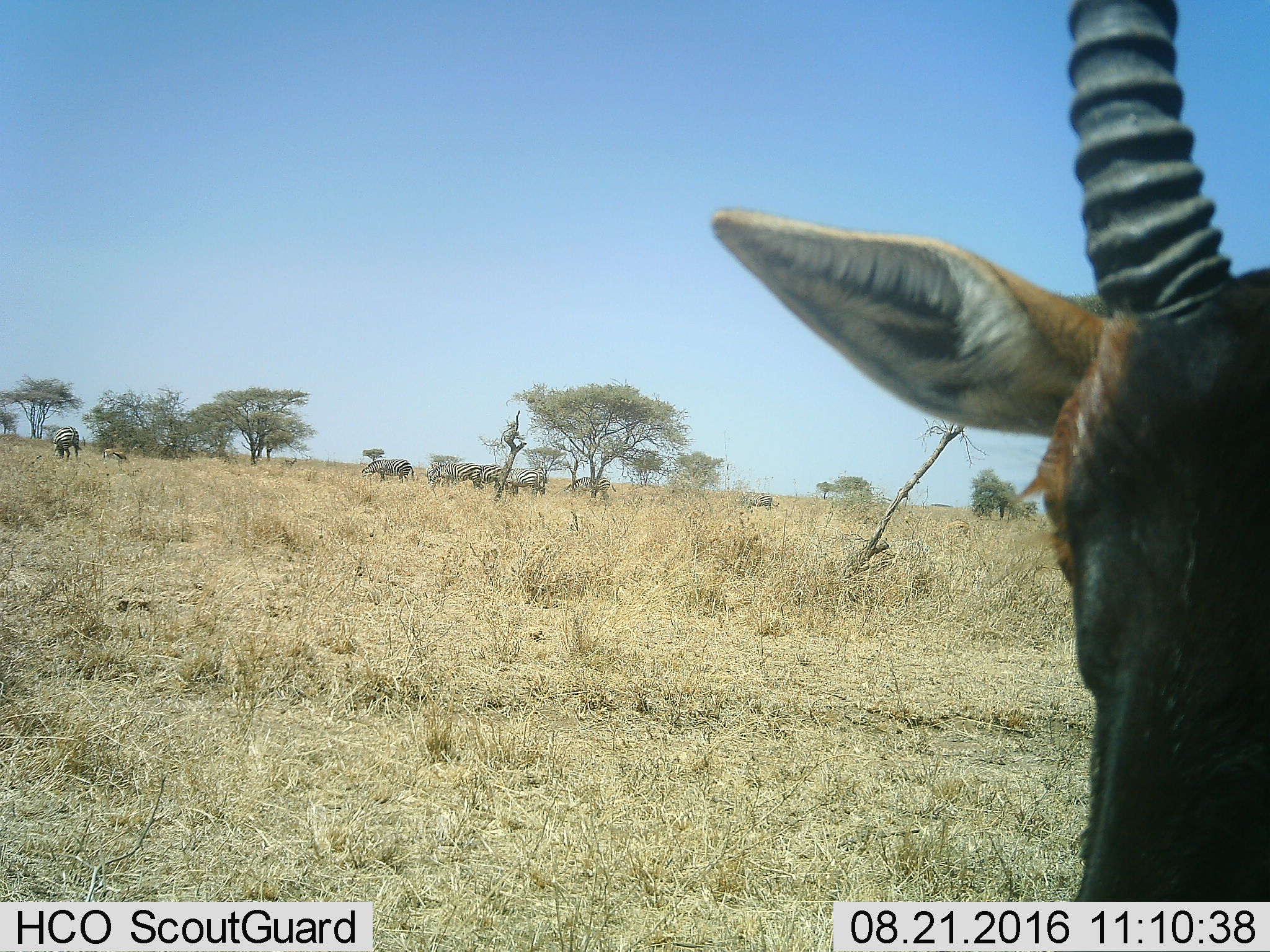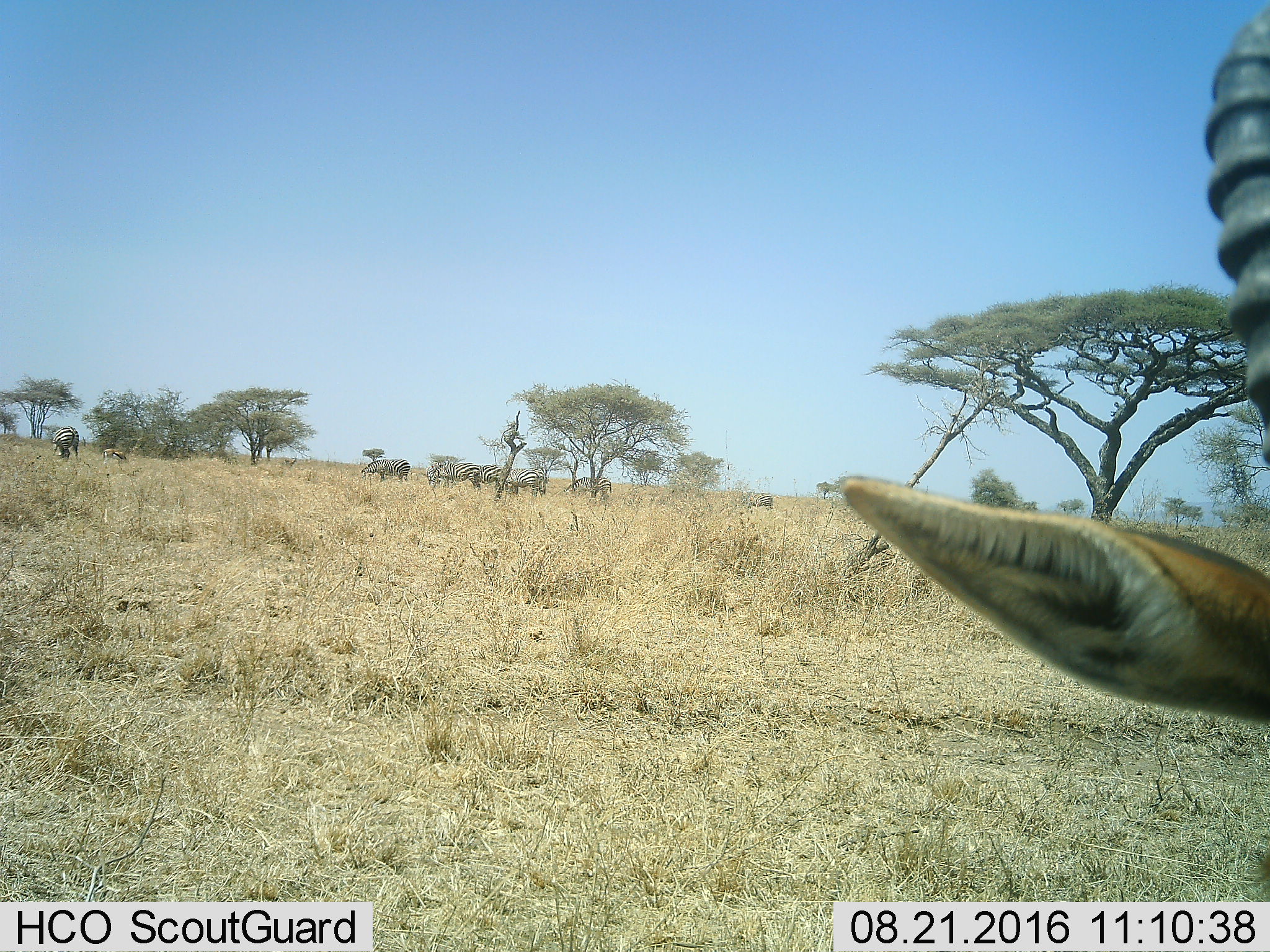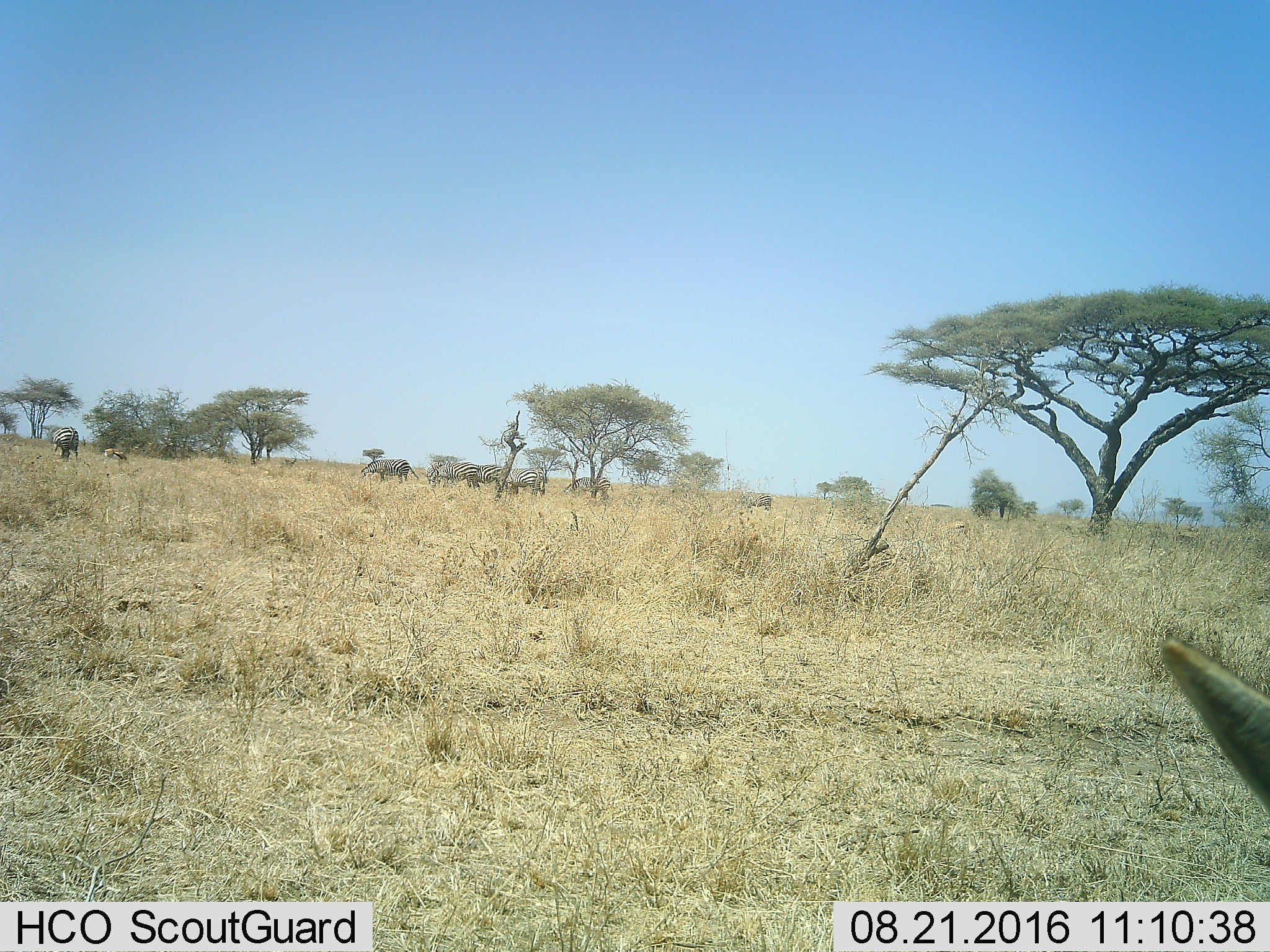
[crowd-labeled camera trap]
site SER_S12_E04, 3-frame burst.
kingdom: Animalia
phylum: Chordata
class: Mammalia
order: Artiodactyla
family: Bovidae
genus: Eudorcas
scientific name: Eudorcas thomsonii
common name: thomson's gazelle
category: gazellethomsons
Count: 2.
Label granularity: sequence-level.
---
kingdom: Animalia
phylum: Chordata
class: Mammalia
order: Perissodactyla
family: Equidae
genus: Equus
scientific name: Equus quagga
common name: plains zebra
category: zebraplains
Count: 8.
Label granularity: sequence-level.